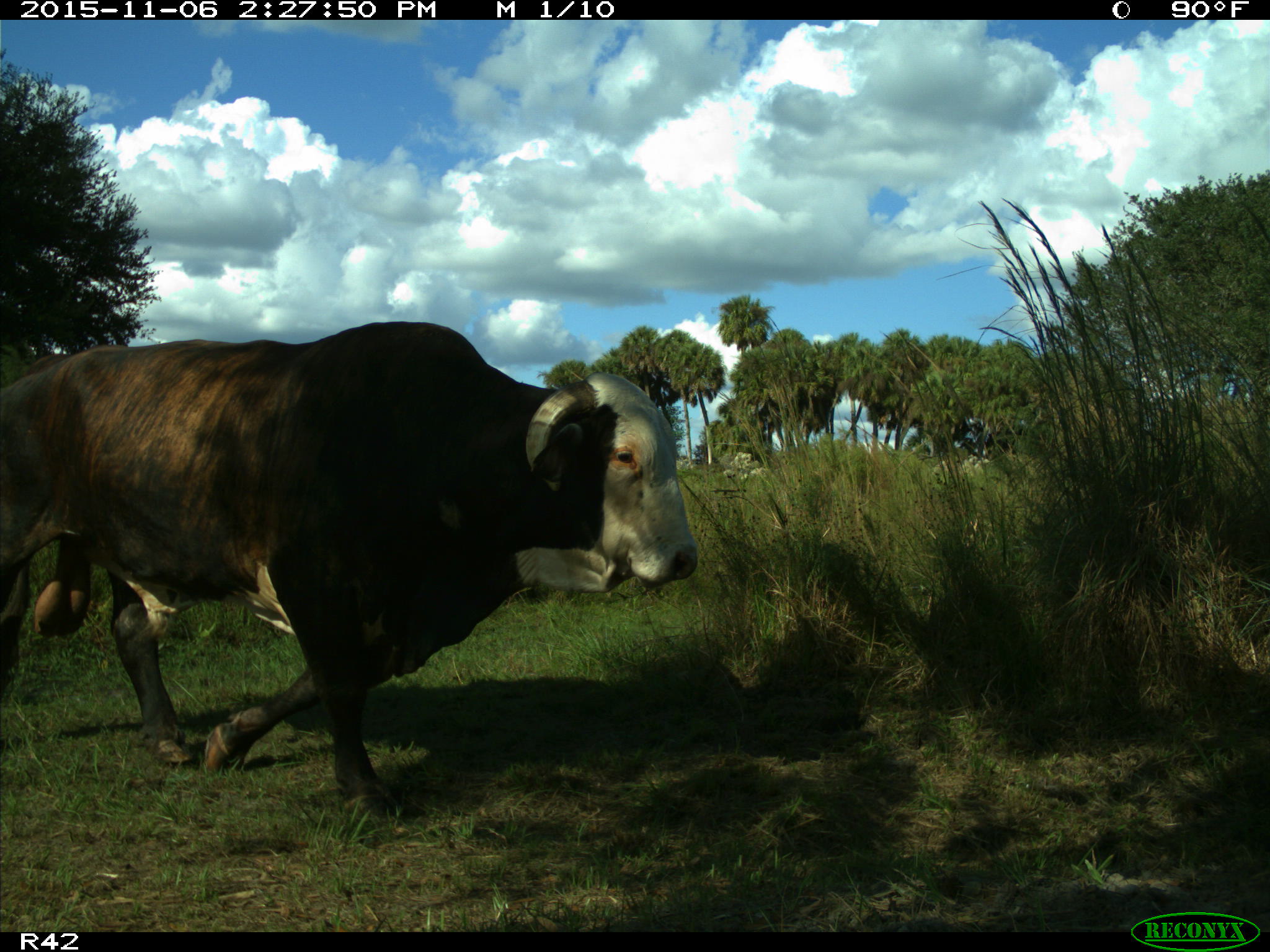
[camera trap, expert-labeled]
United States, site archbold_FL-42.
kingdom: Animalia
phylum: Chordata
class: Mammalia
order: Artiodactyla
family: Bovidae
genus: Bos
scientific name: Bos taurus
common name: domestic cow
Bos taurus (domestic cow).